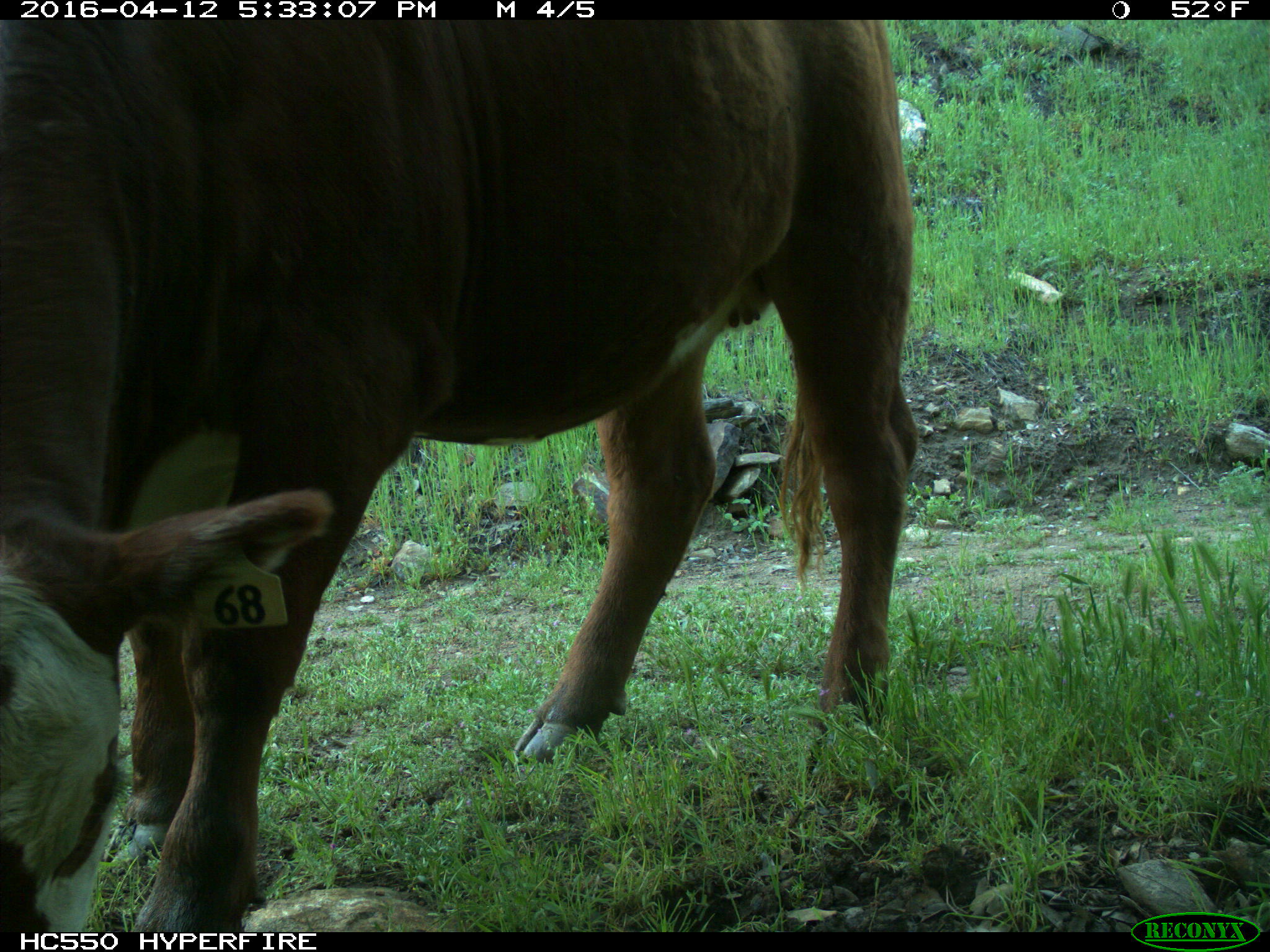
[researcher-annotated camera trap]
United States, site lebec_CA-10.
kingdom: Animalia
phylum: Chordata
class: Mammalia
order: Artiodactyla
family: Bovidae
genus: Bos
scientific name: Bos taurus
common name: domestic cow